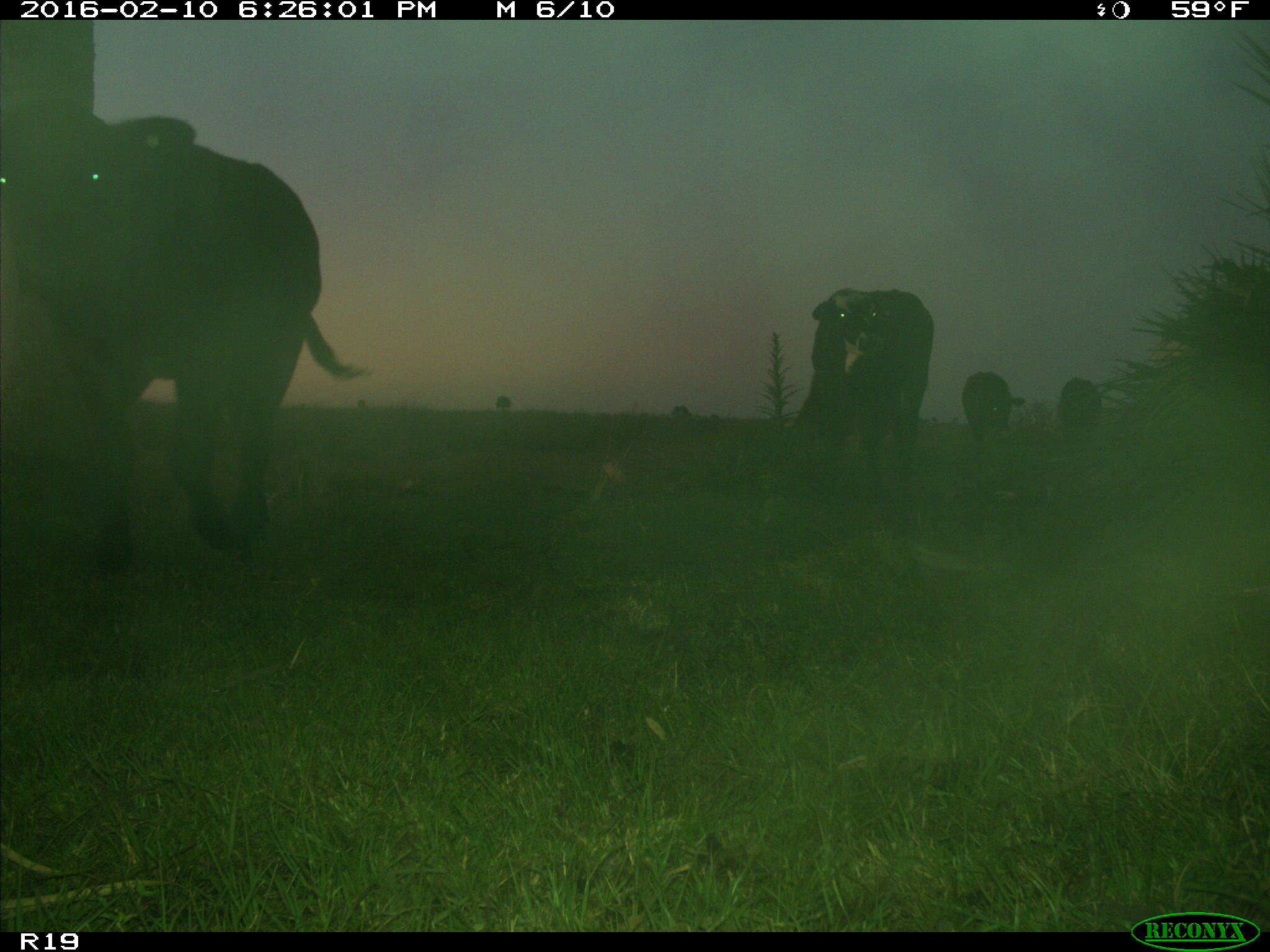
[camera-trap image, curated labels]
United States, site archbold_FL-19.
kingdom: Animalia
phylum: Chordata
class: Mammalia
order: Artiodactyla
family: Bovidae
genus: Bos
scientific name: Bos taurus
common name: domestic cow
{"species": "Bos taurus (domestic cow)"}